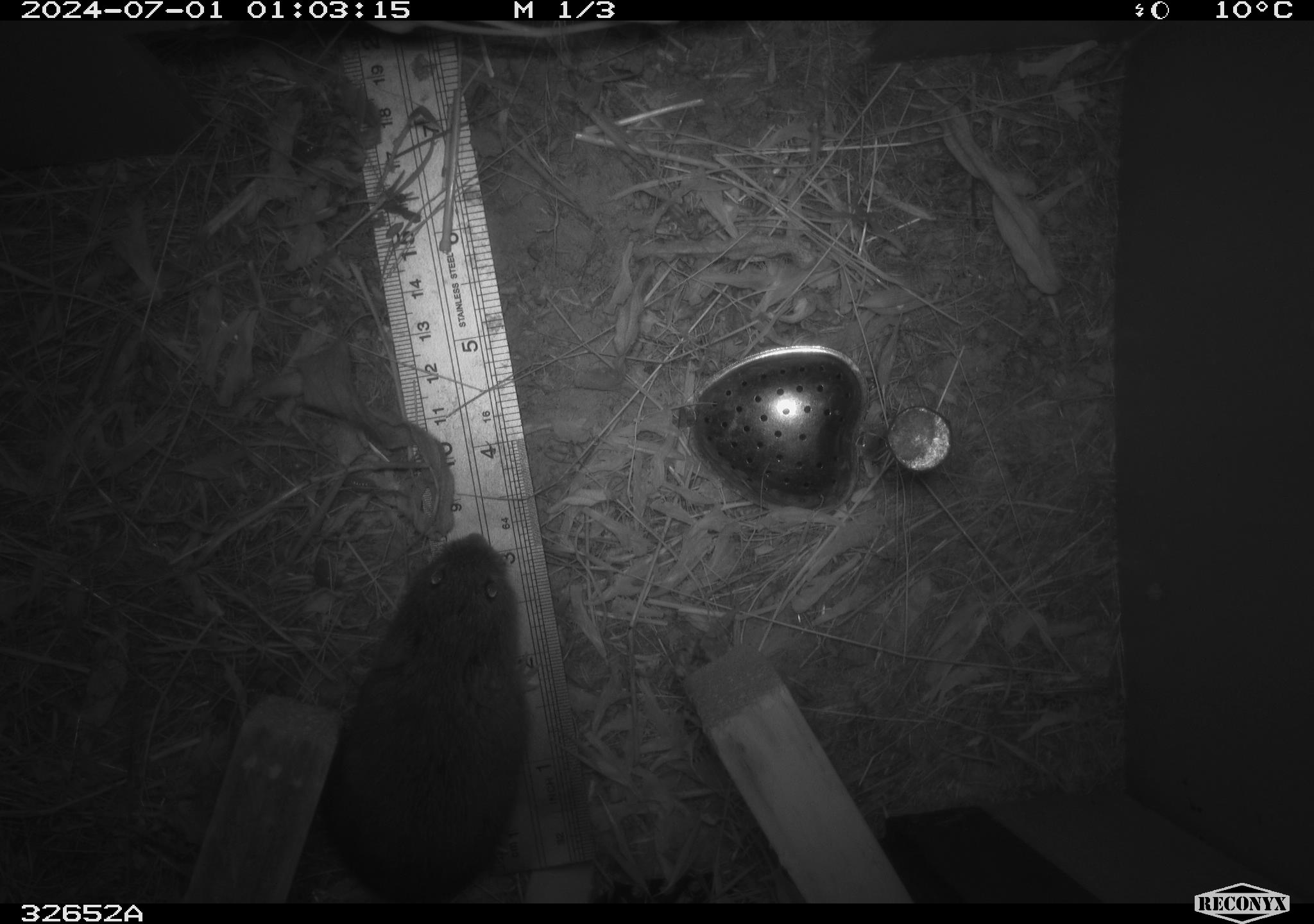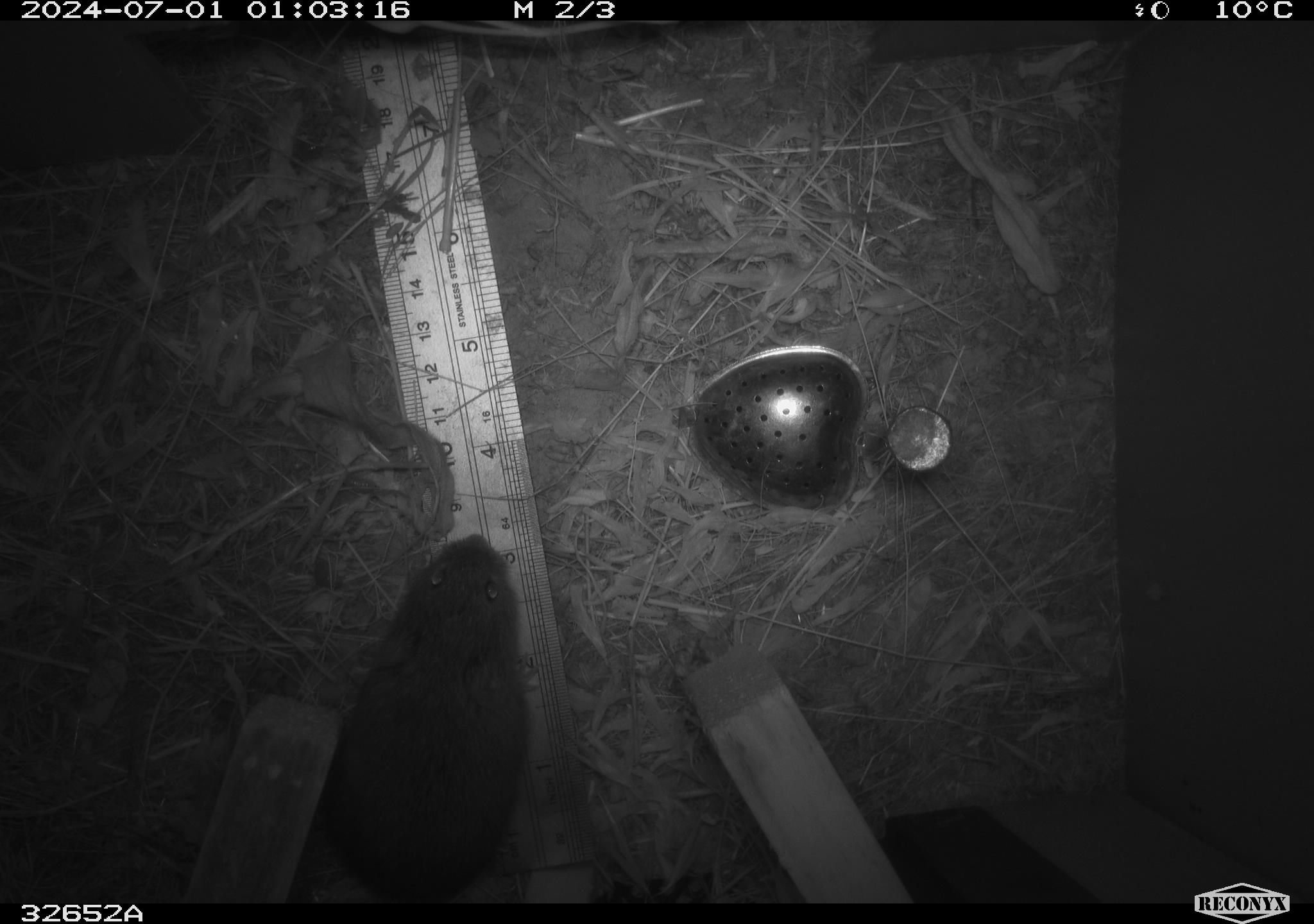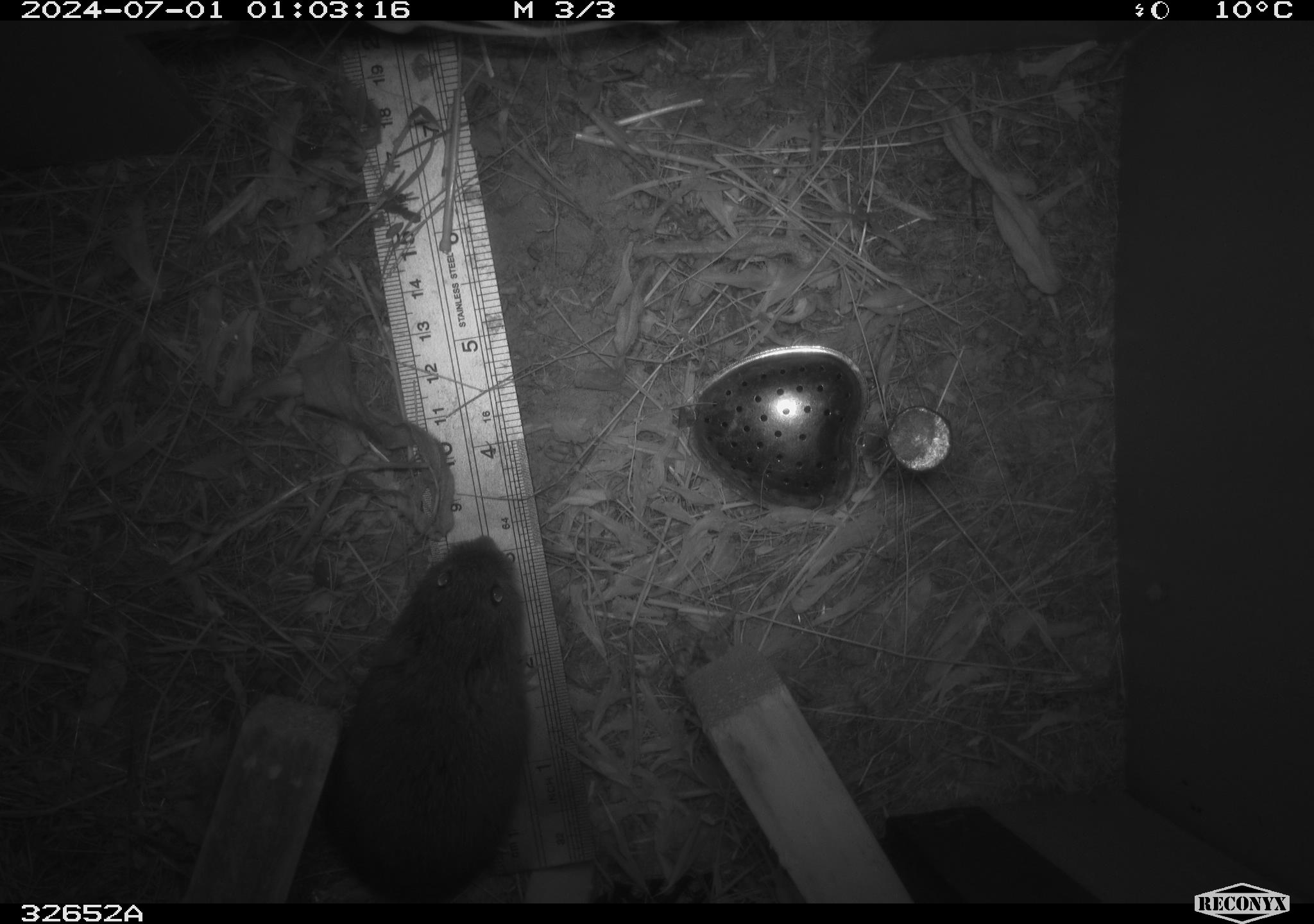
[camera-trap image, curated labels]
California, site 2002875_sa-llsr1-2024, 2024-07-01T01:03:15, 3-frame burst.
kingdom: Animalia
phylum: Chordata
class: Mammalia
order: Rodentia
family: Cricetidae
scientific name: Arvicolinae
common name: voles, lemmings, and muskrats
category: arvicolinae subfamily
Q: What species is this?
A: Arvicolinae subfamily (voles, lemmings, and muskrats) (Arvicolinae).